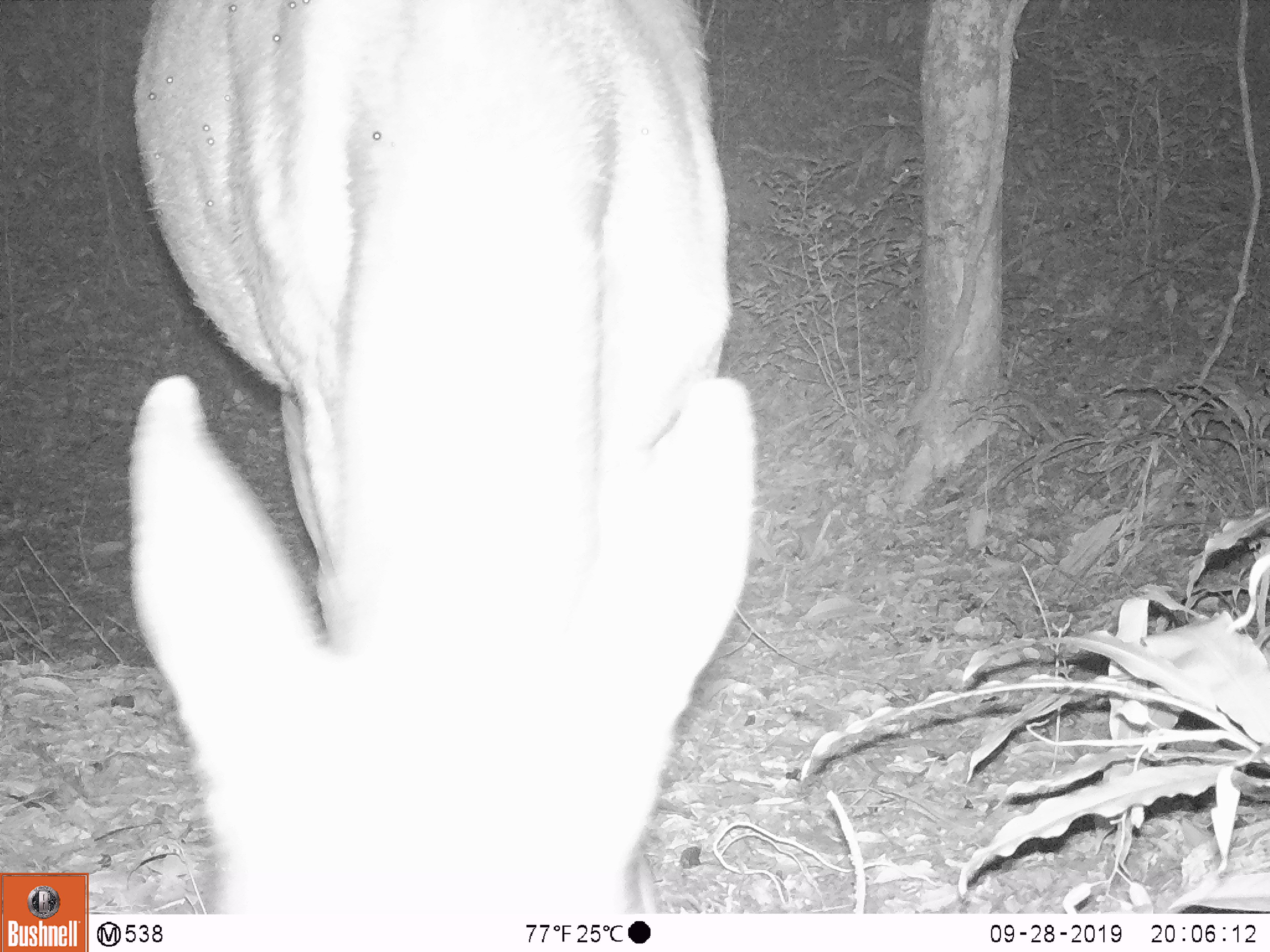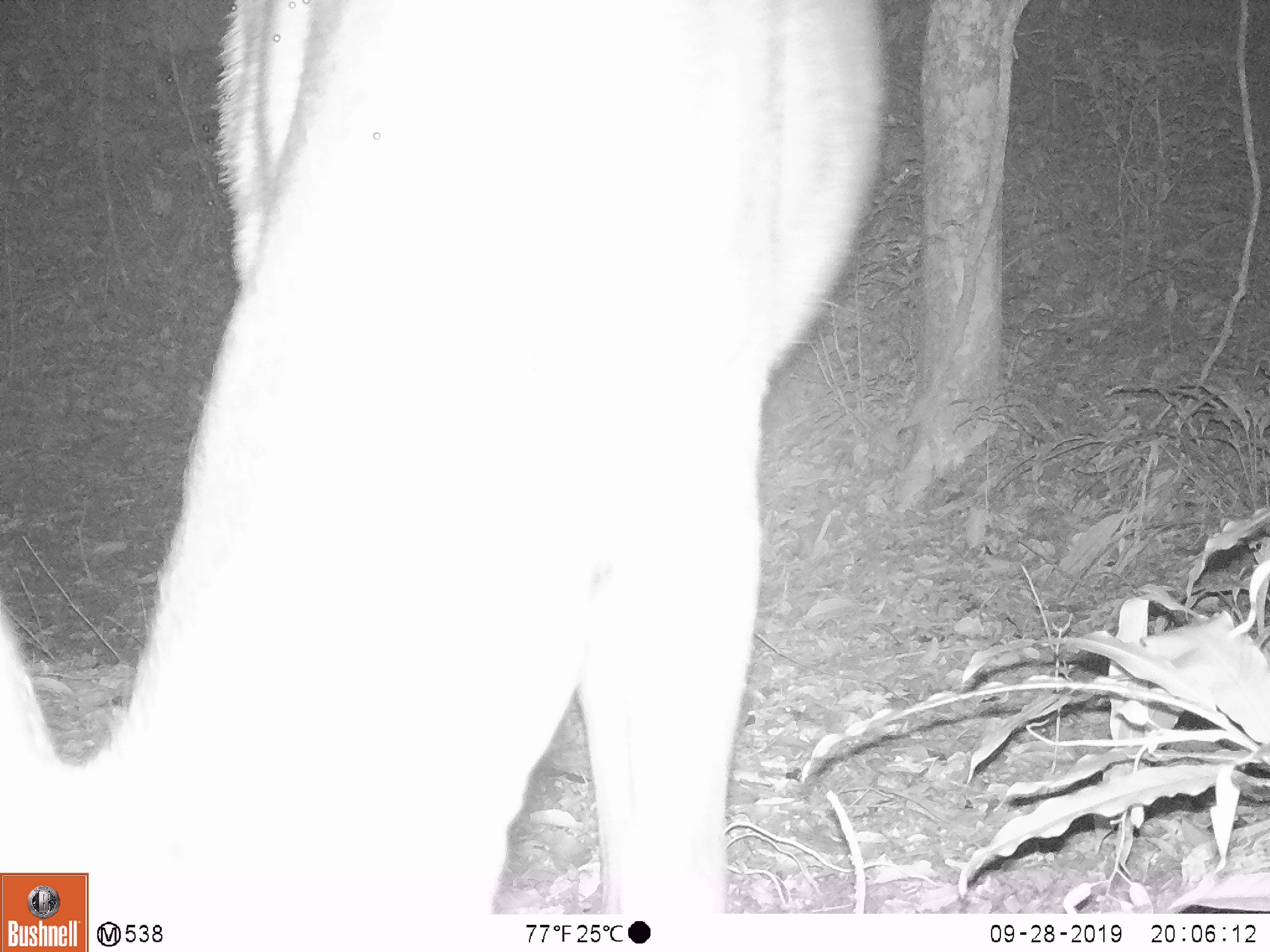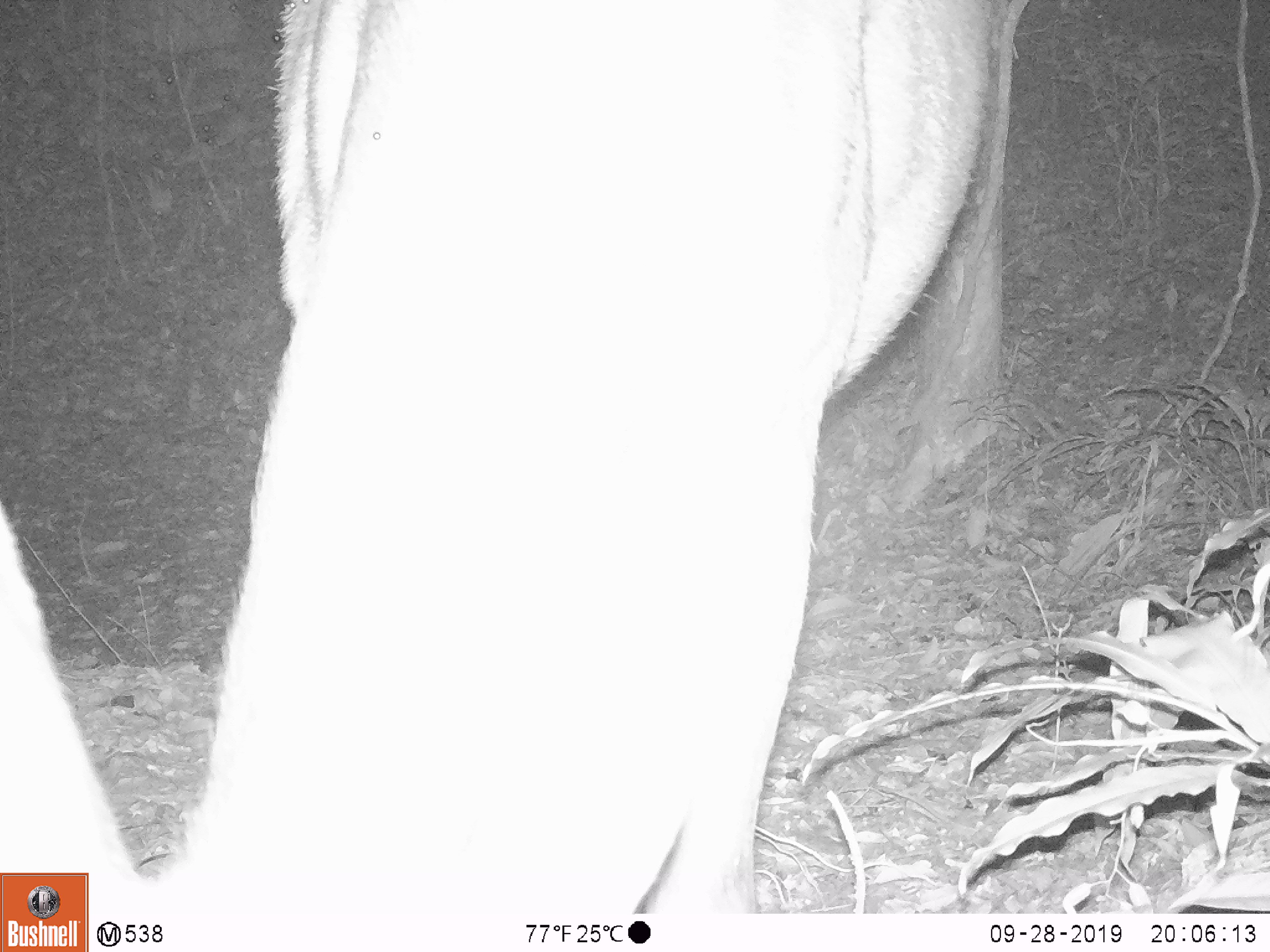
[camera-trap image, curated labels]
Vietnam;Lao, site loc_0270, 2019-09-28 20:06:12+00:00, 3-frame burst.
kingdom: Animalia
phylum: Chordata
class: Mammalia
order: Artiodactyla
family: Cervidae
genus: Rusa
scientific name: Rusa unicolor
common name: sambar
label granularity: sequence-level